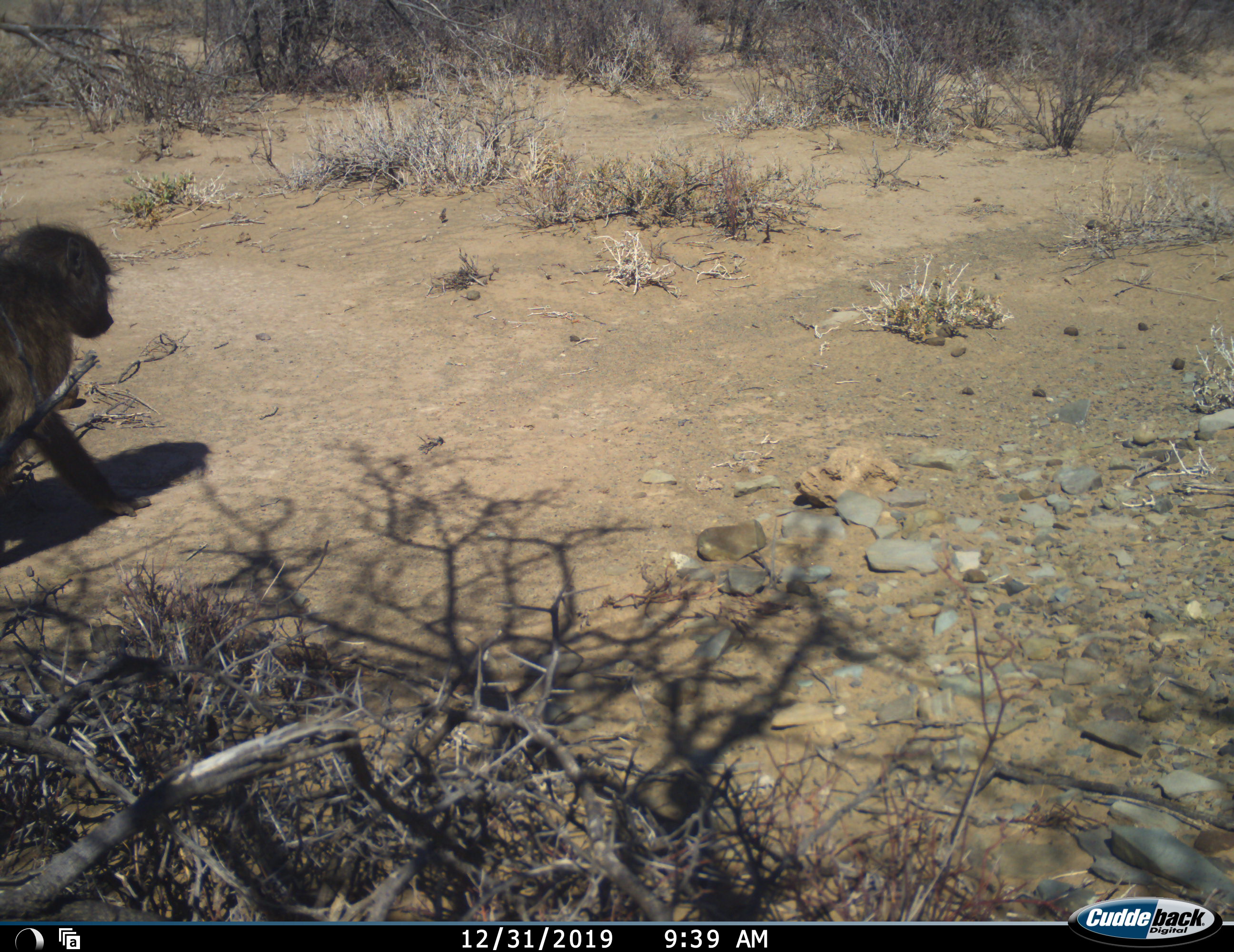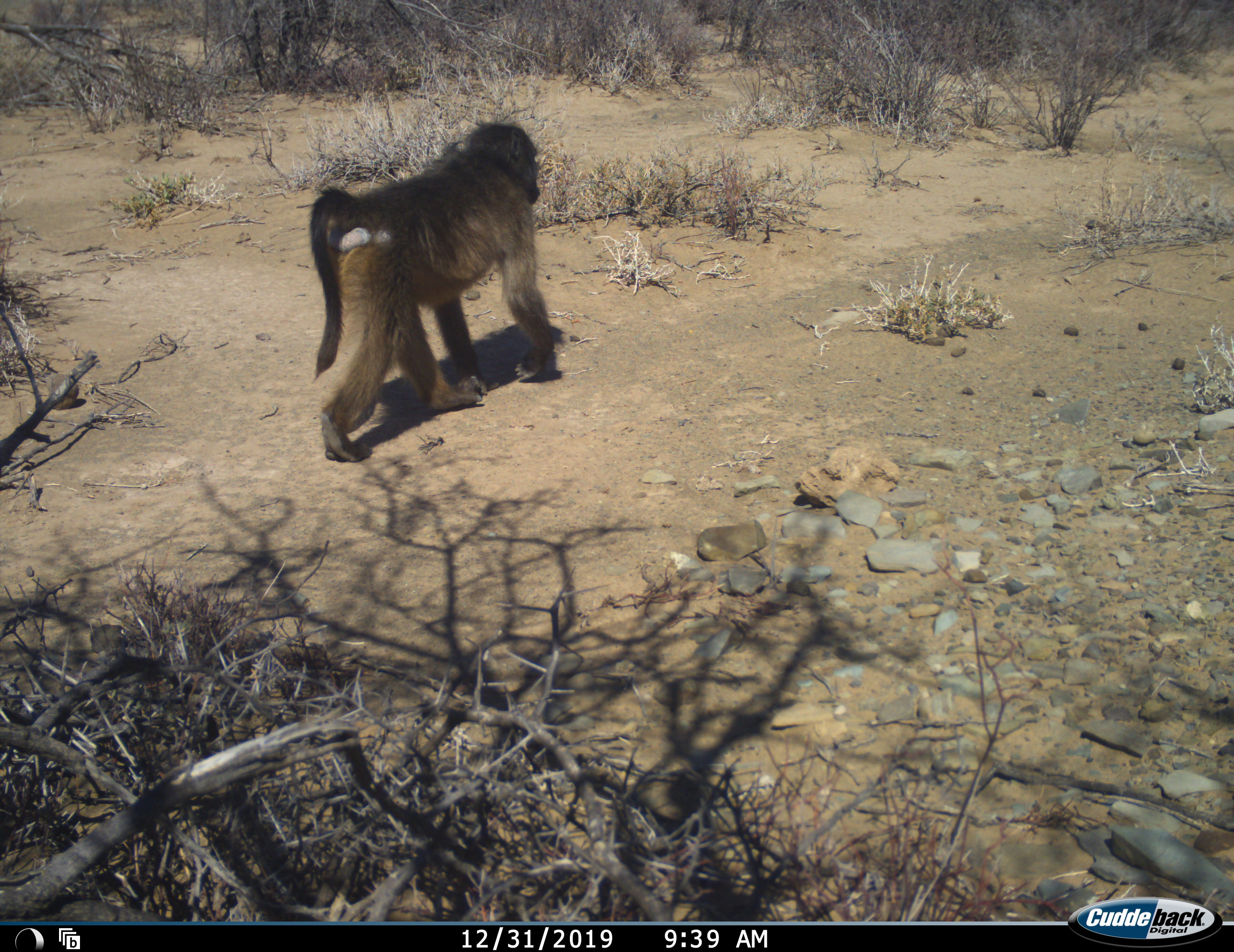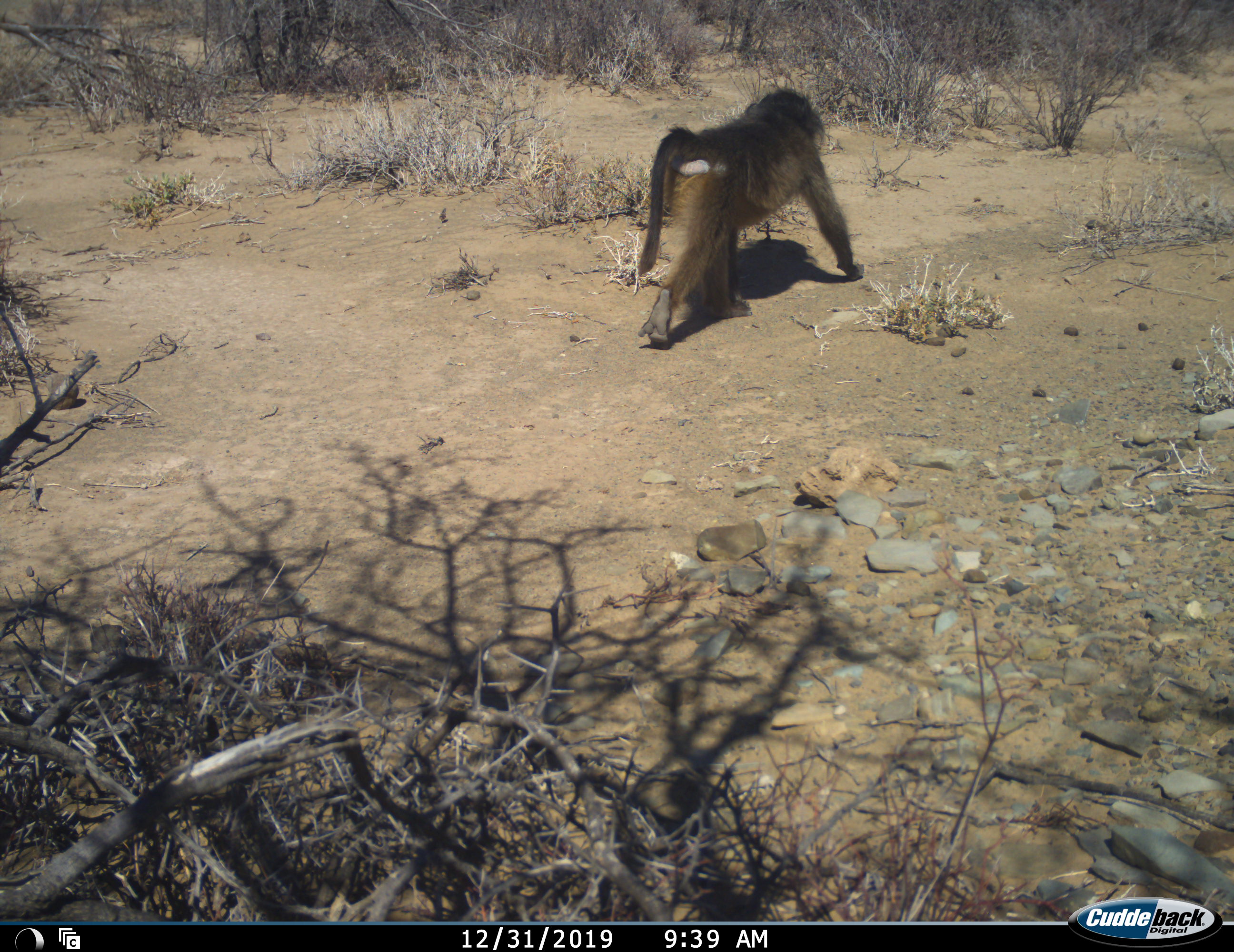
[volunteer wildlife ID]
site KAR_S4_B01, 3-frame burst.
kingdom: Animalia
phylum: Chordata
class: Mammalia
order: Primates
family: Cercopithecidae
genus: Papio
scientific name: Papio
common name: baboon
Baboon (Papio), count 1. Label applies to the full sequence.